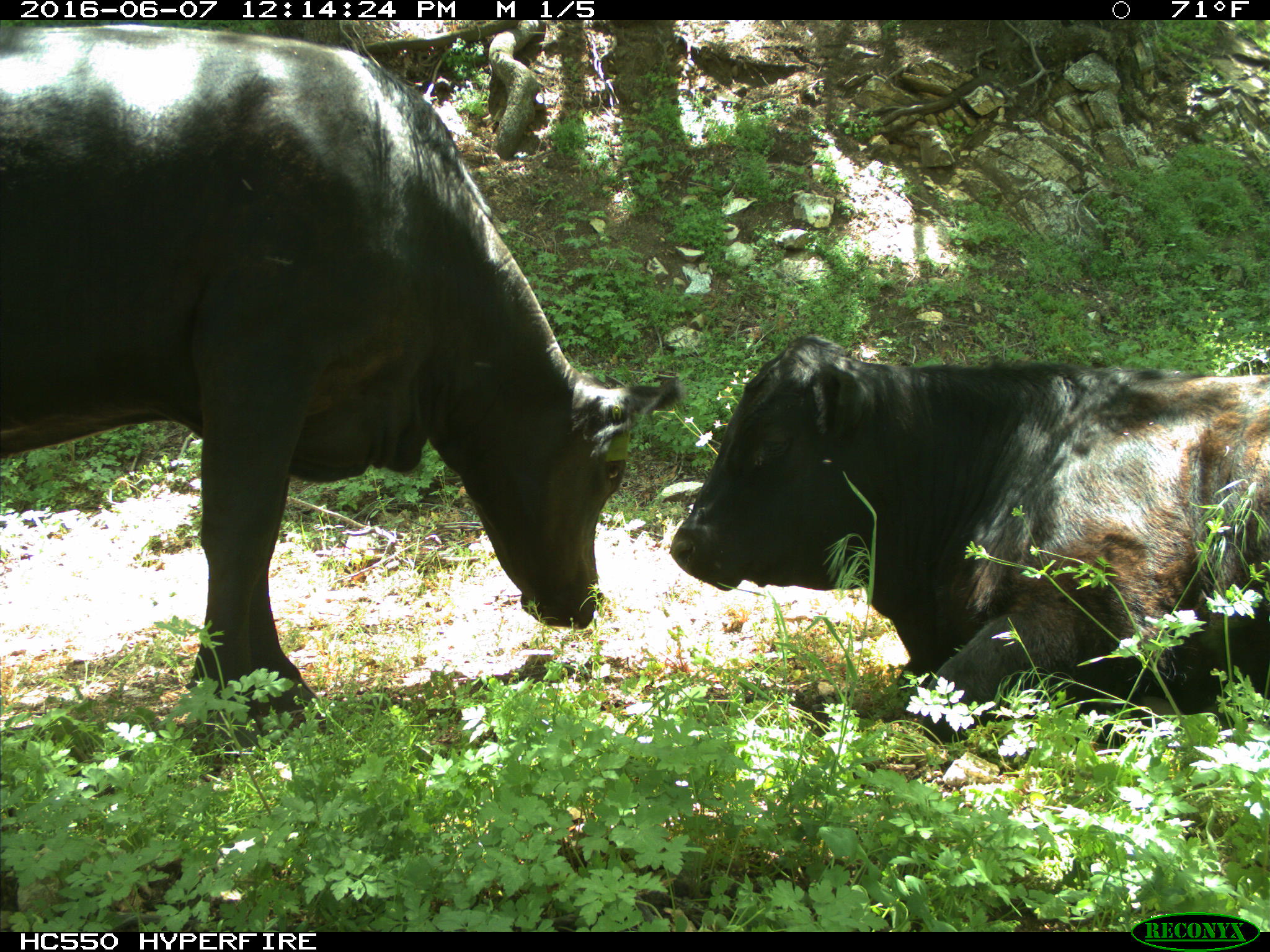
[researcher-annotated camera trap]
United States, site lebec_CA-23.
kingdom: Animalia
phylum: Chordata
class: Mammalia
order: Artiodactyla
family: Bovidae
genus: Bos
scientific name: Bos taurus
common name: domestic cow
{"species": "Bos taurus (domestic cow)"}